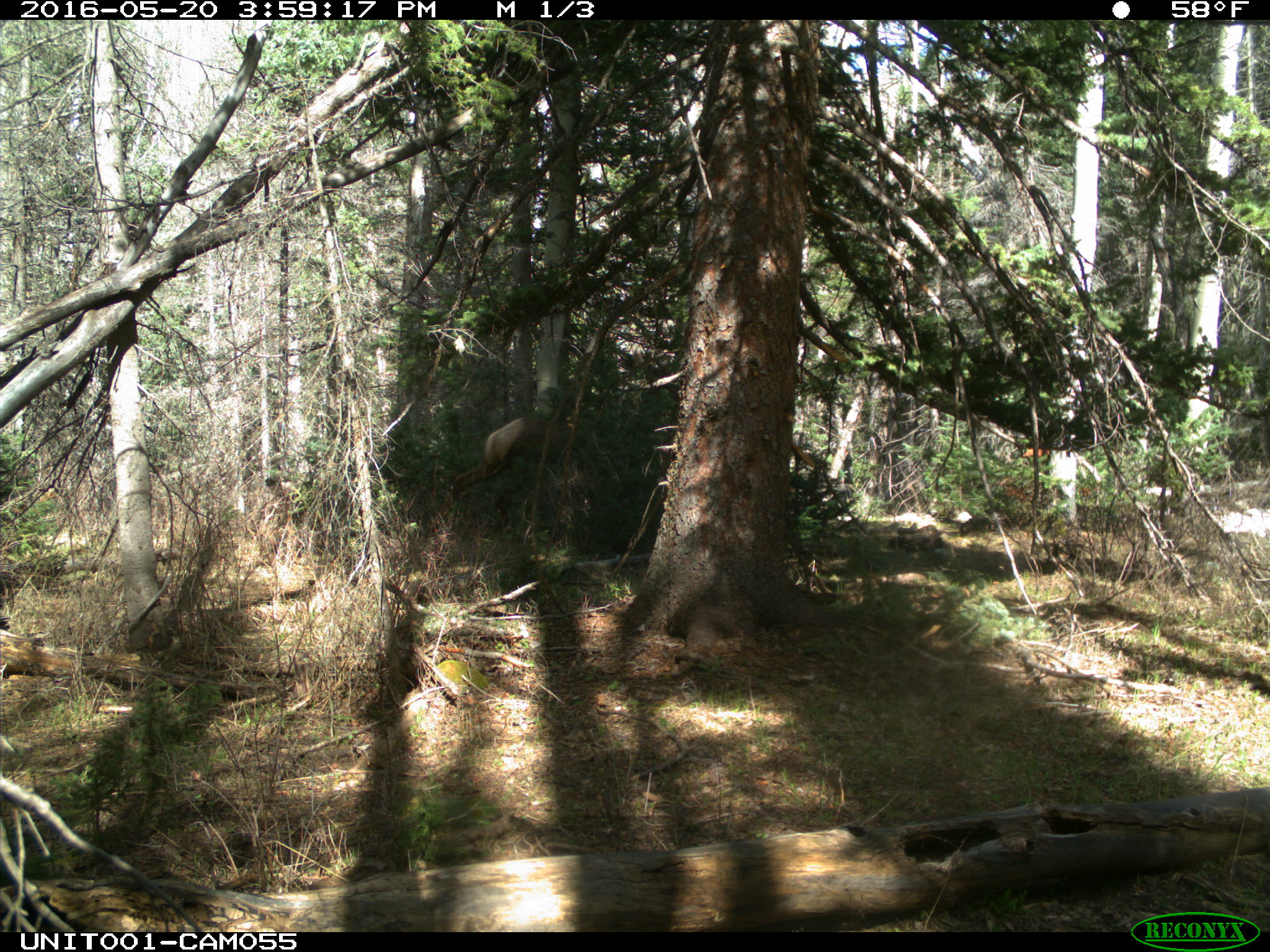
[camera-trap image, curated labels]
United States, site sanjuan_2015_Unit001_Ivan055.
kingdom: Animalia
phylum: Chordata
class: Mammalia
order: Artiodactyla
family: Cervidae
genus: Cervus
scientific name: Cervus elaphus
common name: red deer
Cervus elaphus (red deer).